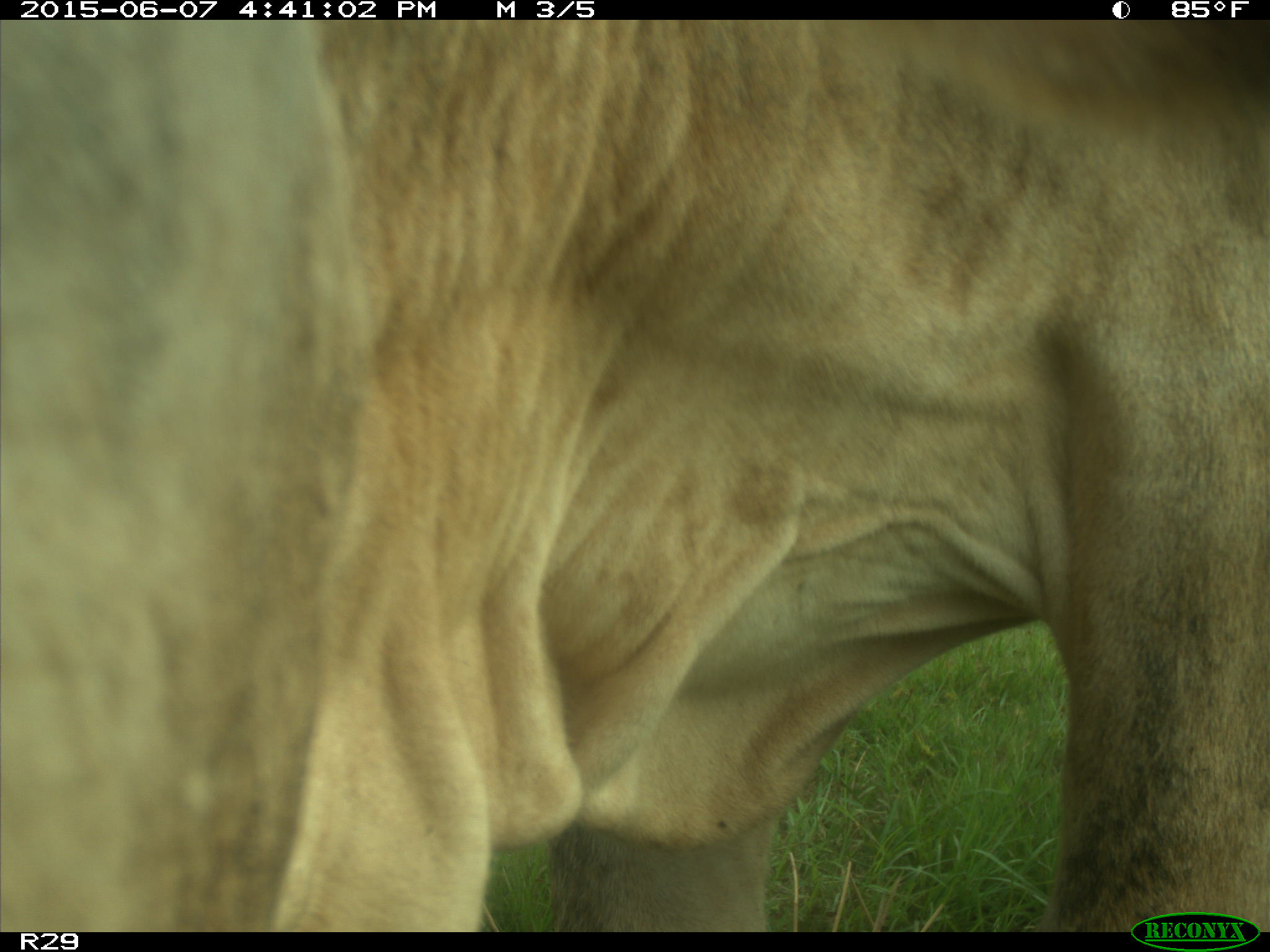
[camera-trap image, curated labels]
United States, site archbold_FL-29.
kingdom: Animalia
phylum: Chordata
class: Mammalia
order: Artiodactyla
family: Bovidae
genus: Bos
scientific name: Bos taurus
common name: domestic cow